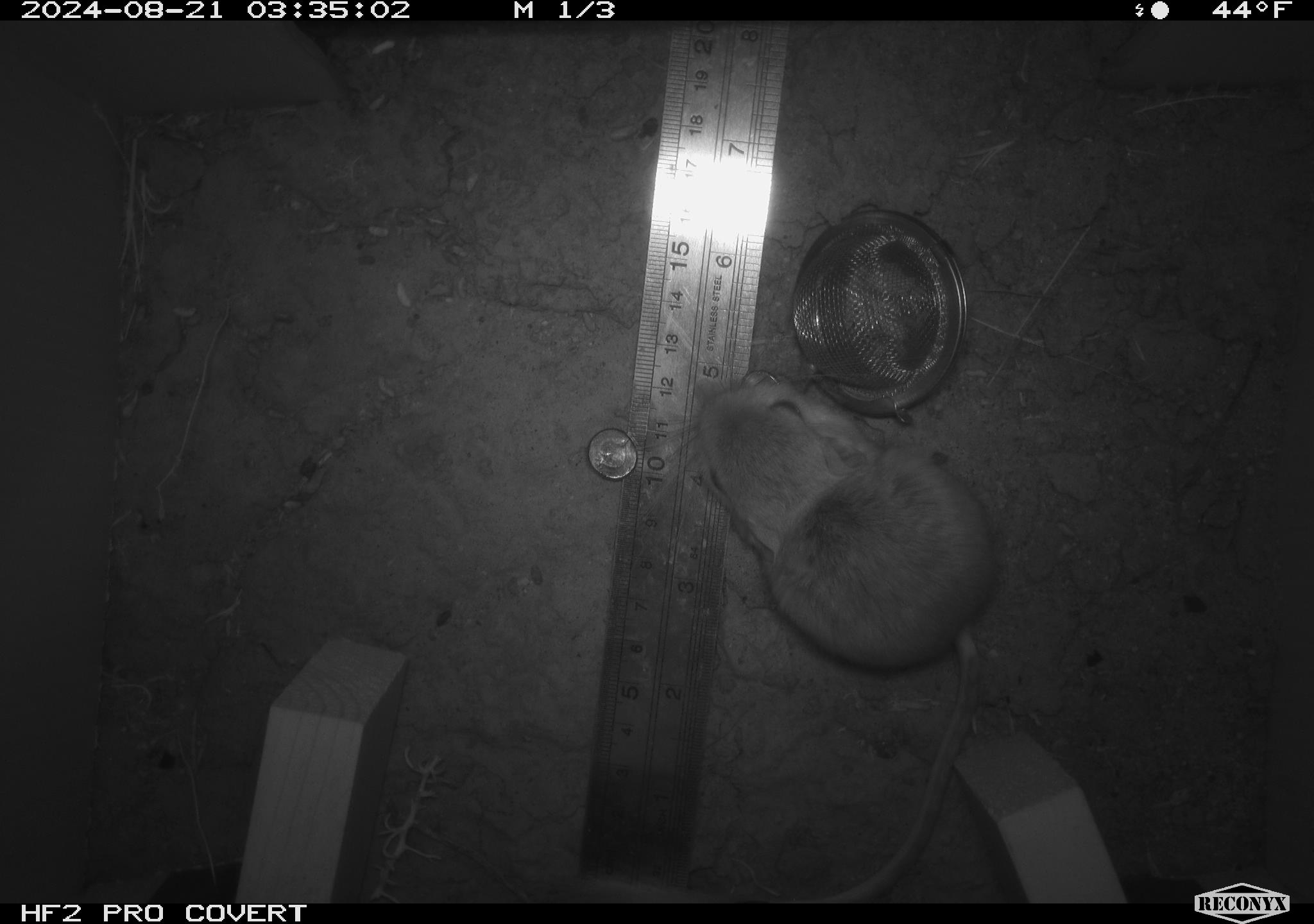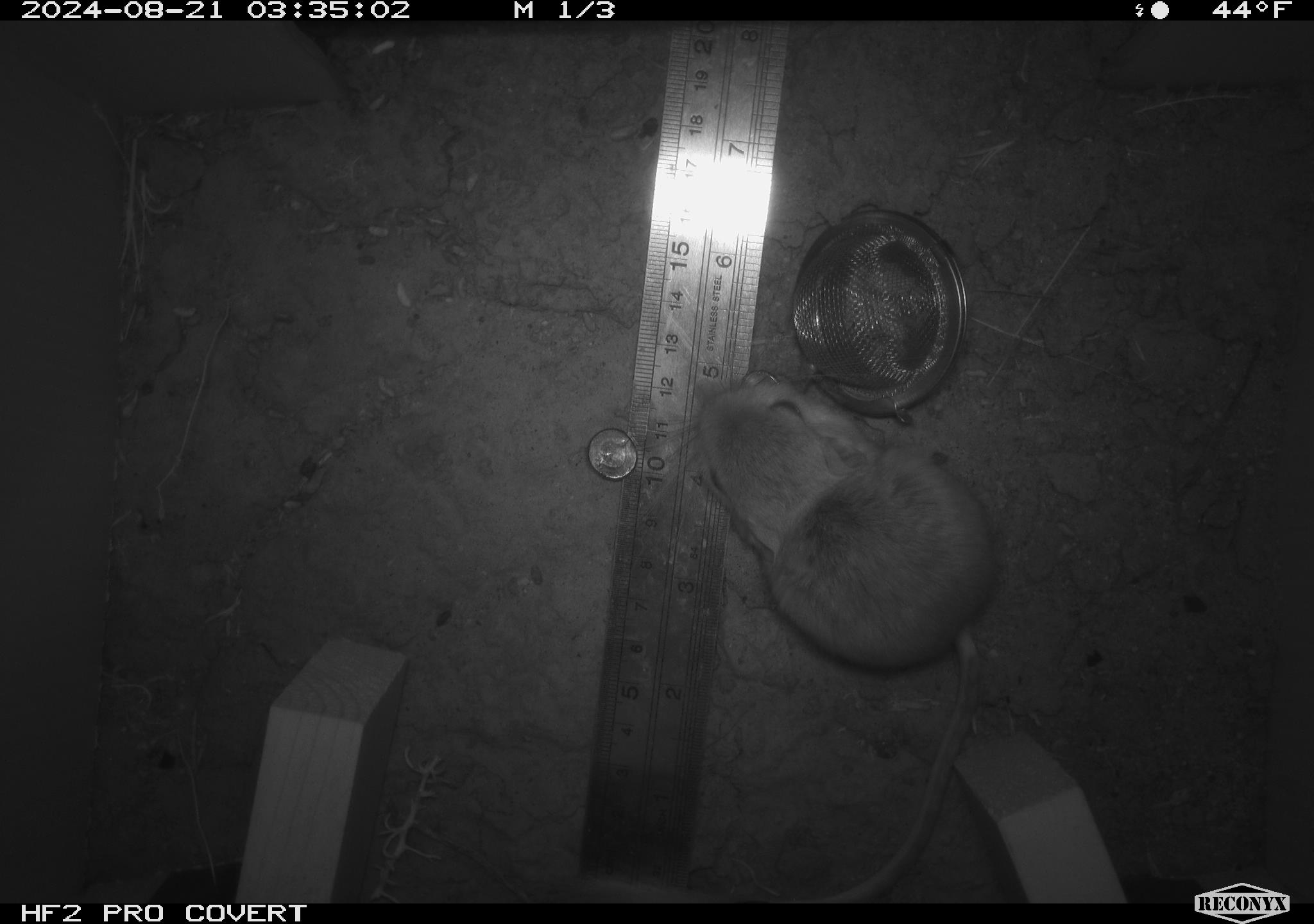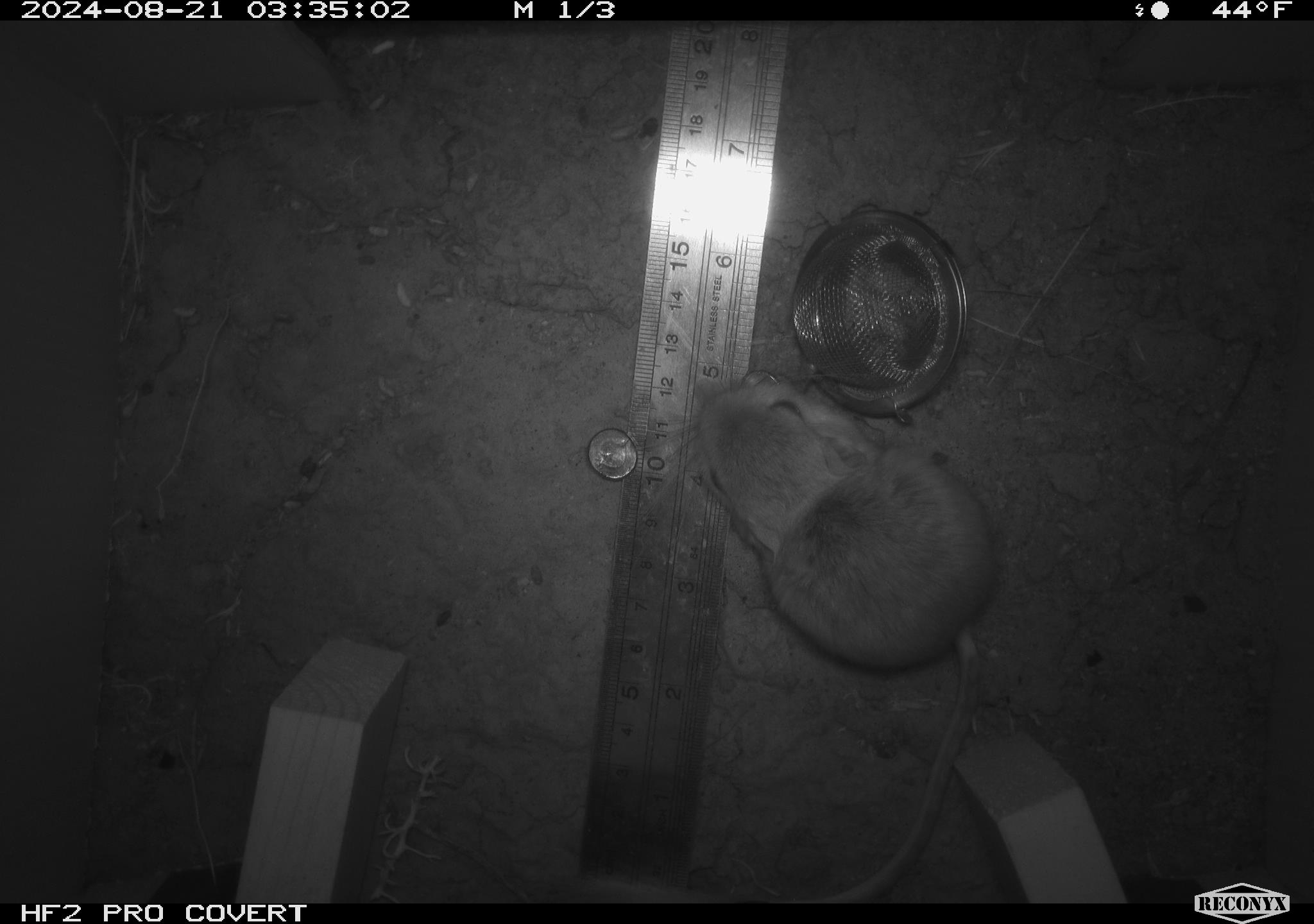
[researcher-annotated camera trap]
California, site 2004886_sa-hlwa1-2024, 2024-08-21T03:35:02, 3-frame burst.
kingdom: Animalia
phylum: Chordata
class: Mammalia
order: Rodentia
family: Heteromyidae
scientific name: Heteromyidae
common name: kangaroo rats and pocket mice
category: heteromyidae family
Heteromyidae family (kangaroo rats and pocket mice) (Heteromyidae).